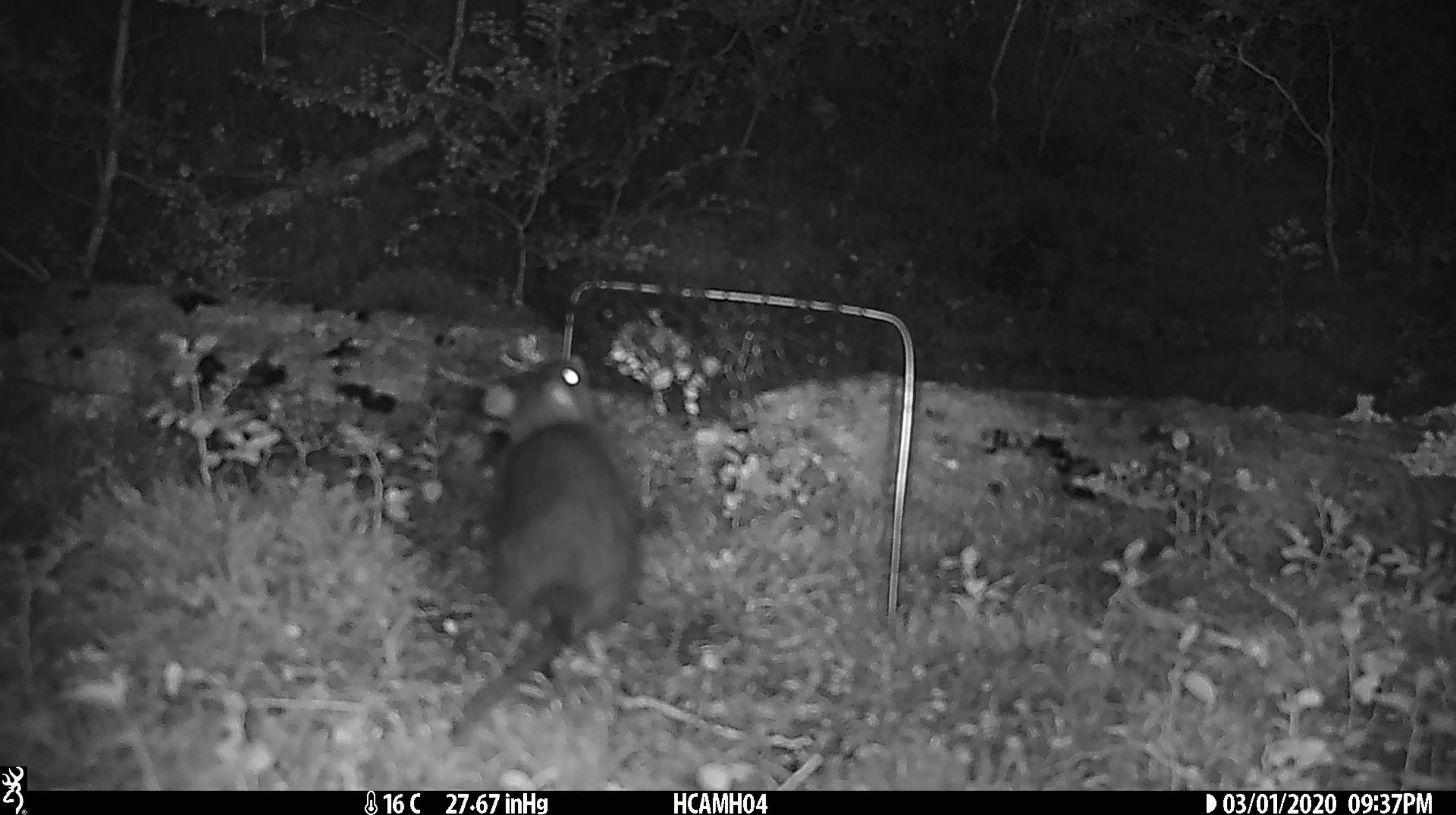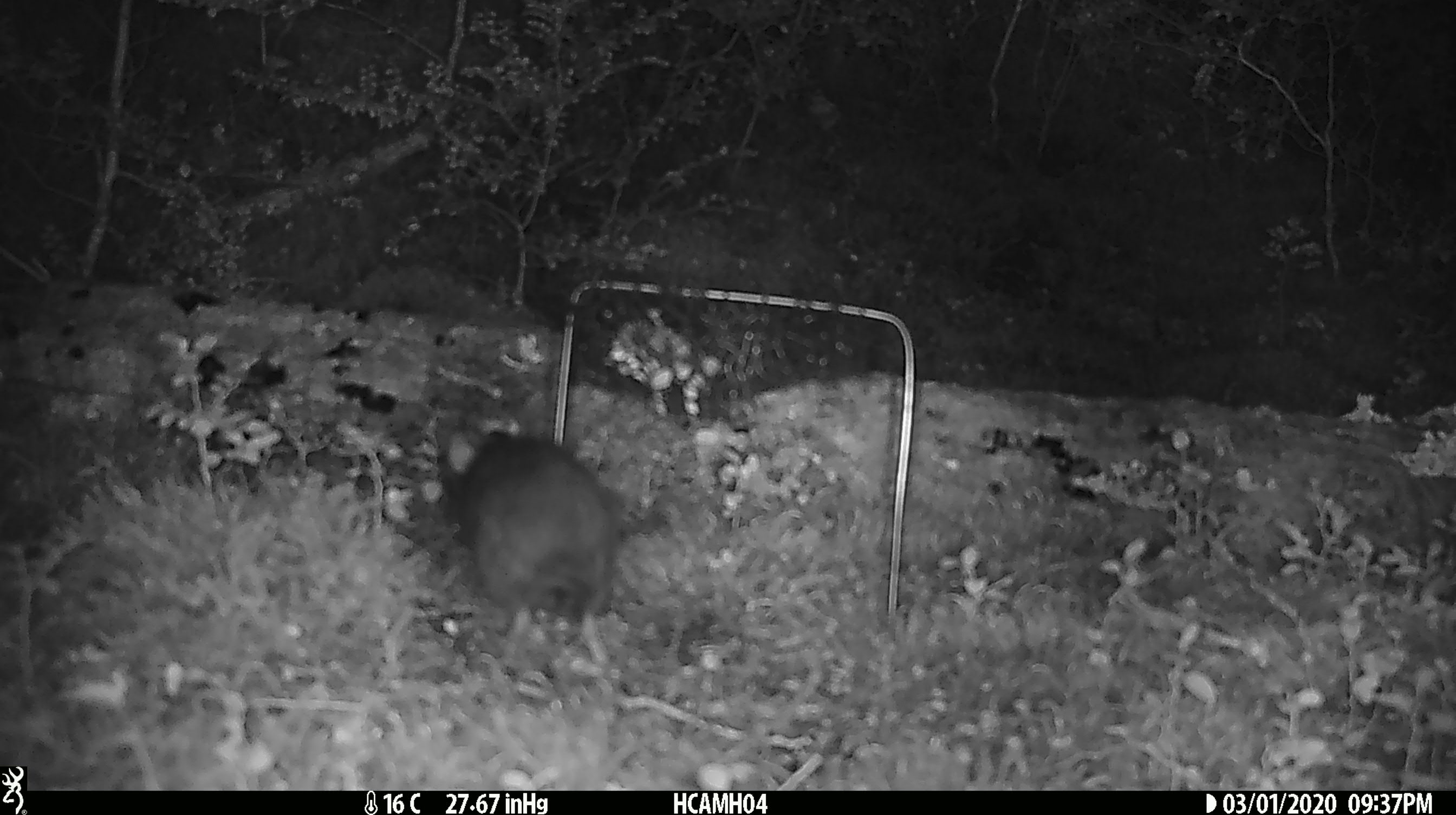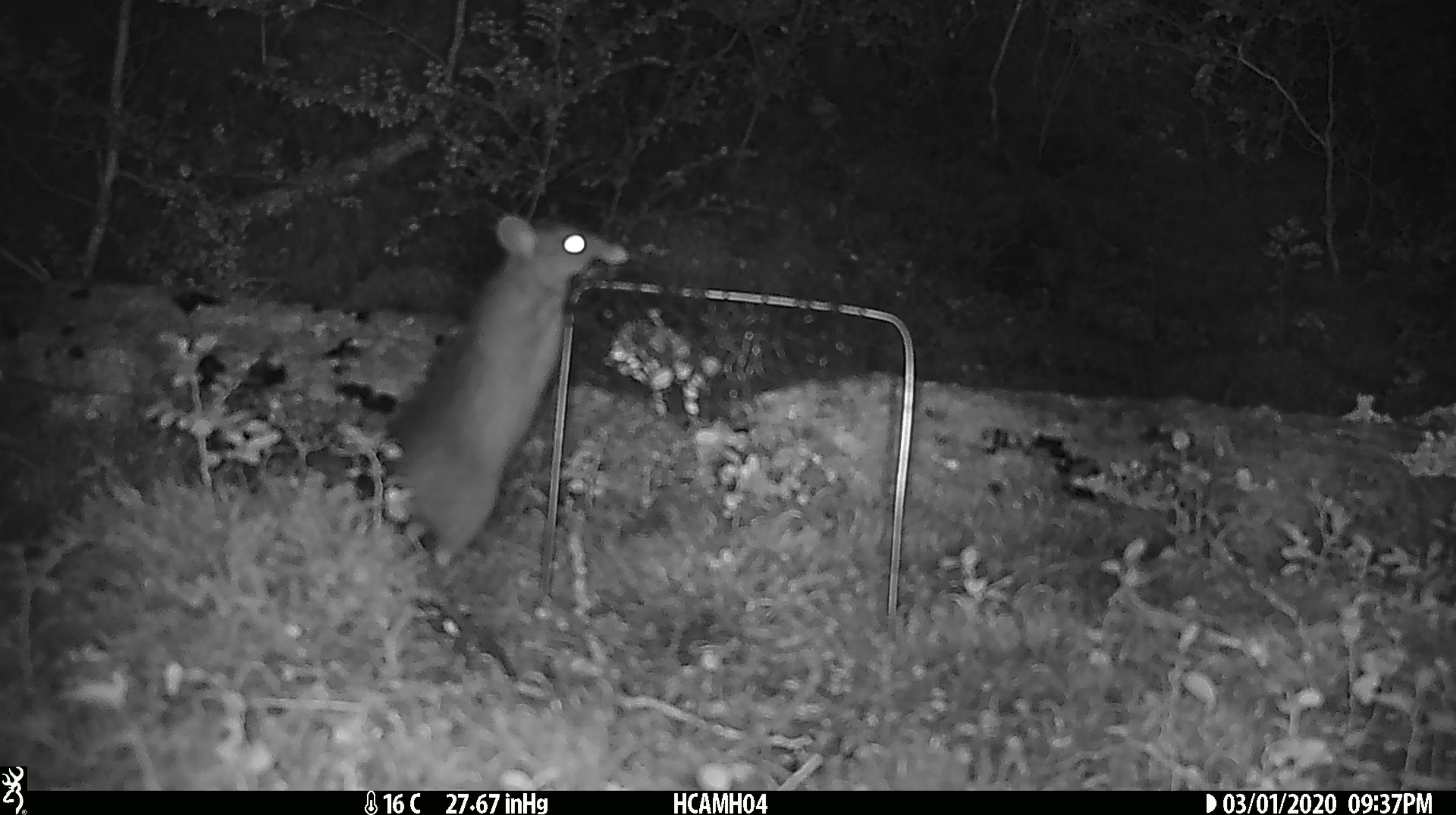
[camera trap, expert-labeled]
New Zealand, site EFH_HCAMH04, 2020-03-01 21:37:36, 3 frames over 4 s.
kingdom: Animalia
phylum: Chordata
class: Mammalia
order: Rodentia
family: Muridae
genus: Rattus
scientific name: Rattus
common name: rat